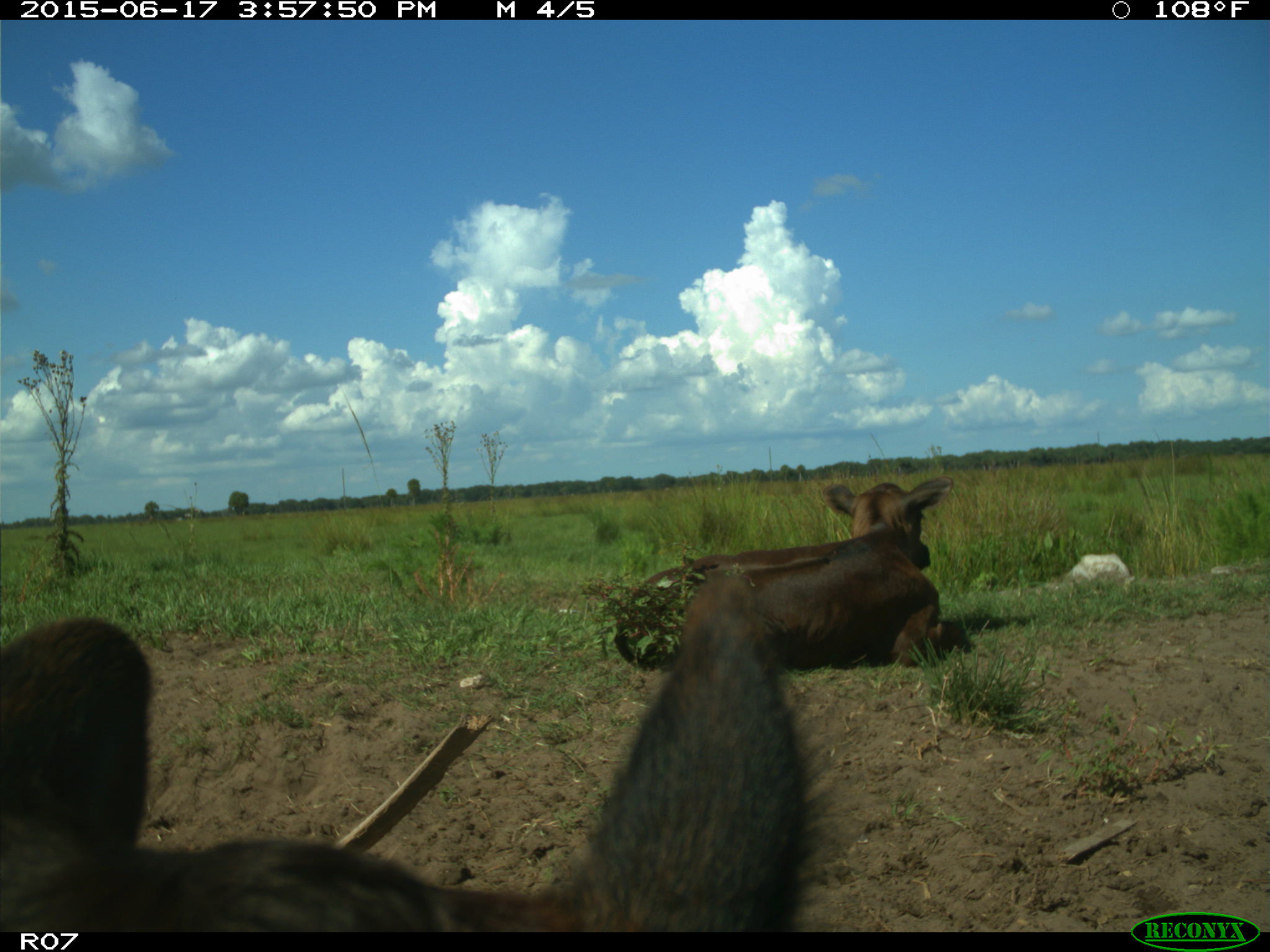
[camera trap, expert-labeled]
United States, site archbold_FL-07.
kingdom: Animalia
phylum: Chordata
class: Mammalia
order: Artiodactyla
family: Bovidae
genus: Bos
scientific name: Bos taurus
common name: domestic cow